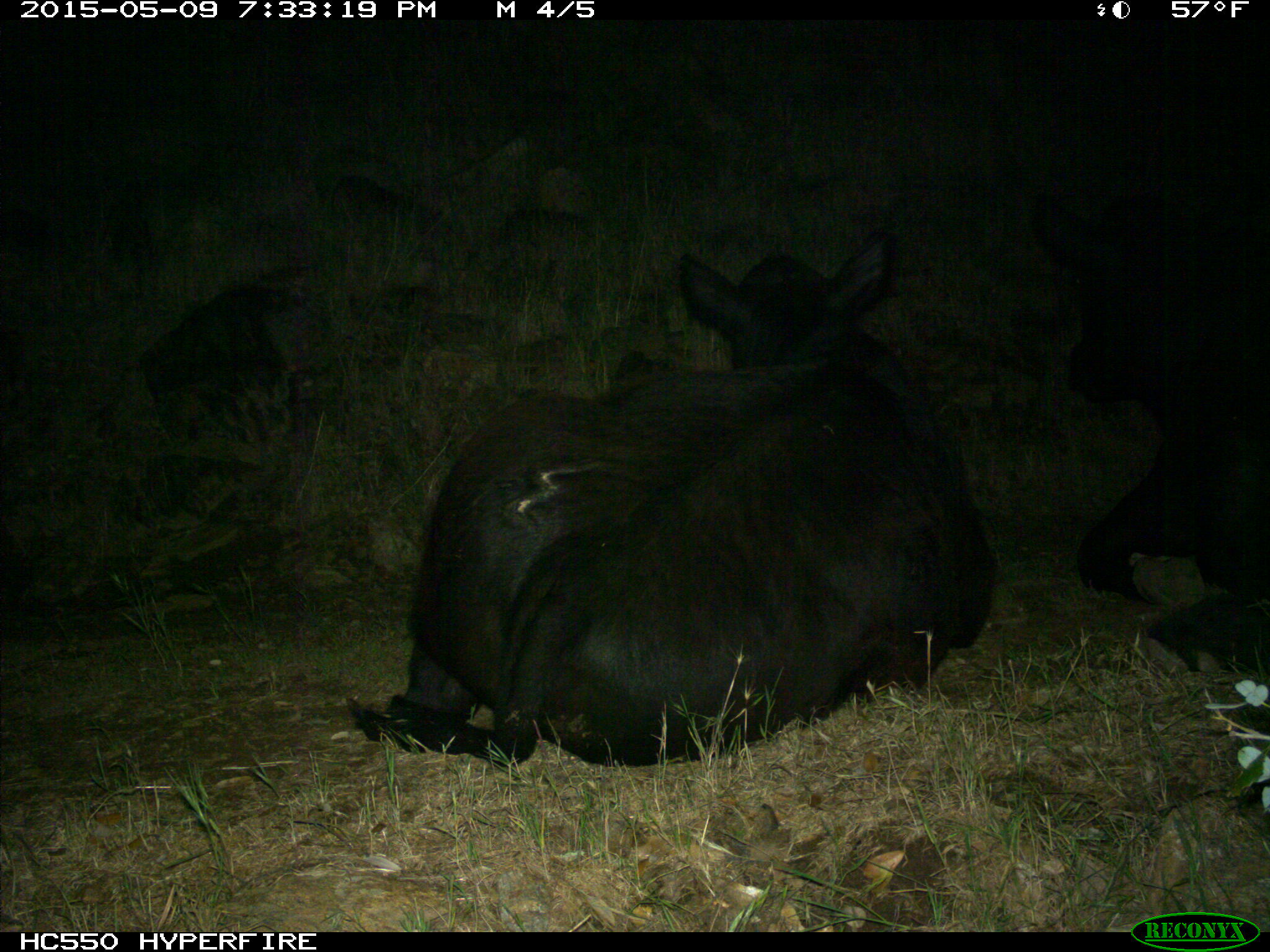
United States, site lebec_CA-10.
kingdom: Animalia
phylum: Chordata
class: Mammalia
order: Artiodactyla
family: Bovidae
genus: Bos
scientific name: Bos taurus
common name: domestic cow